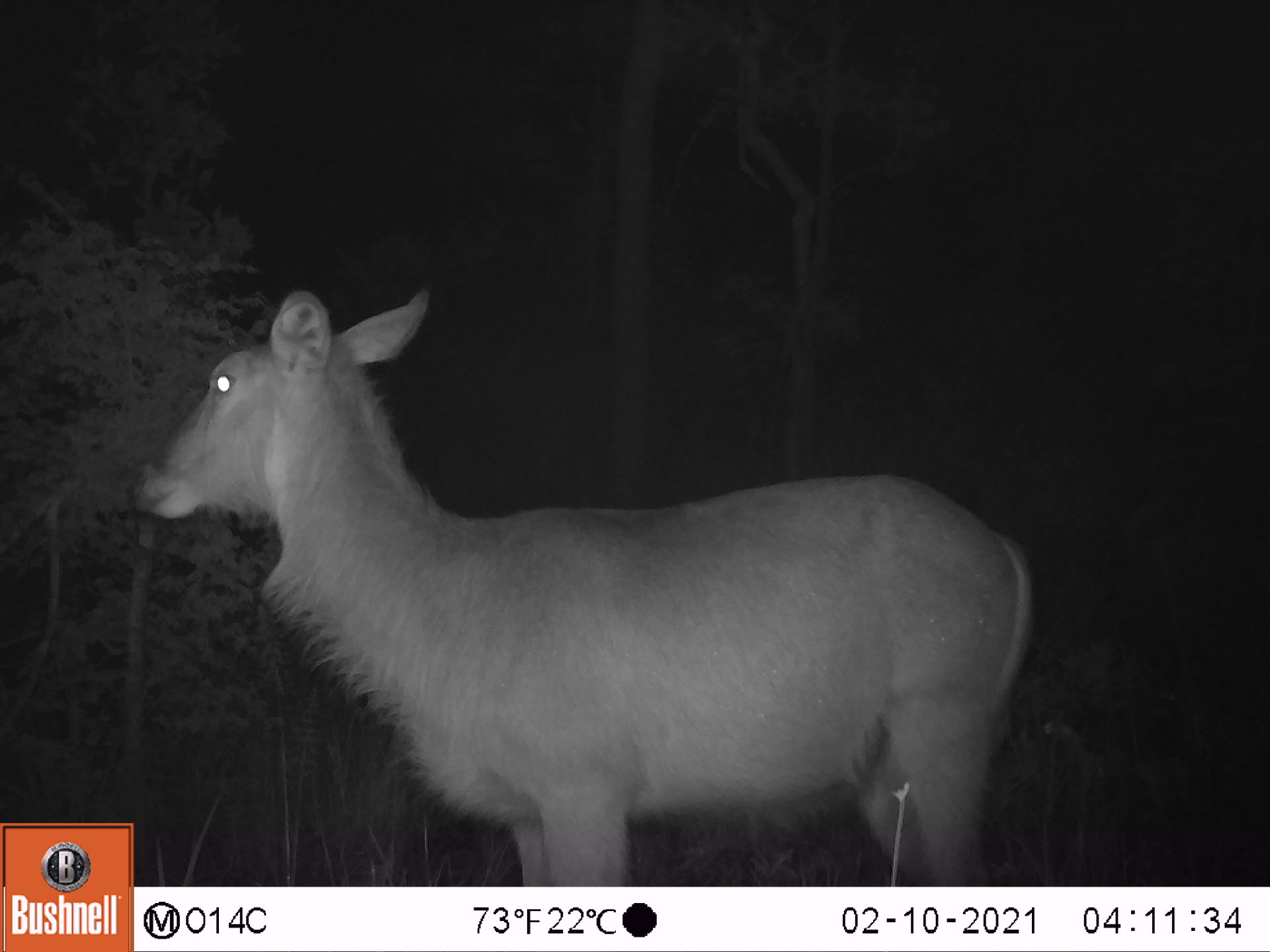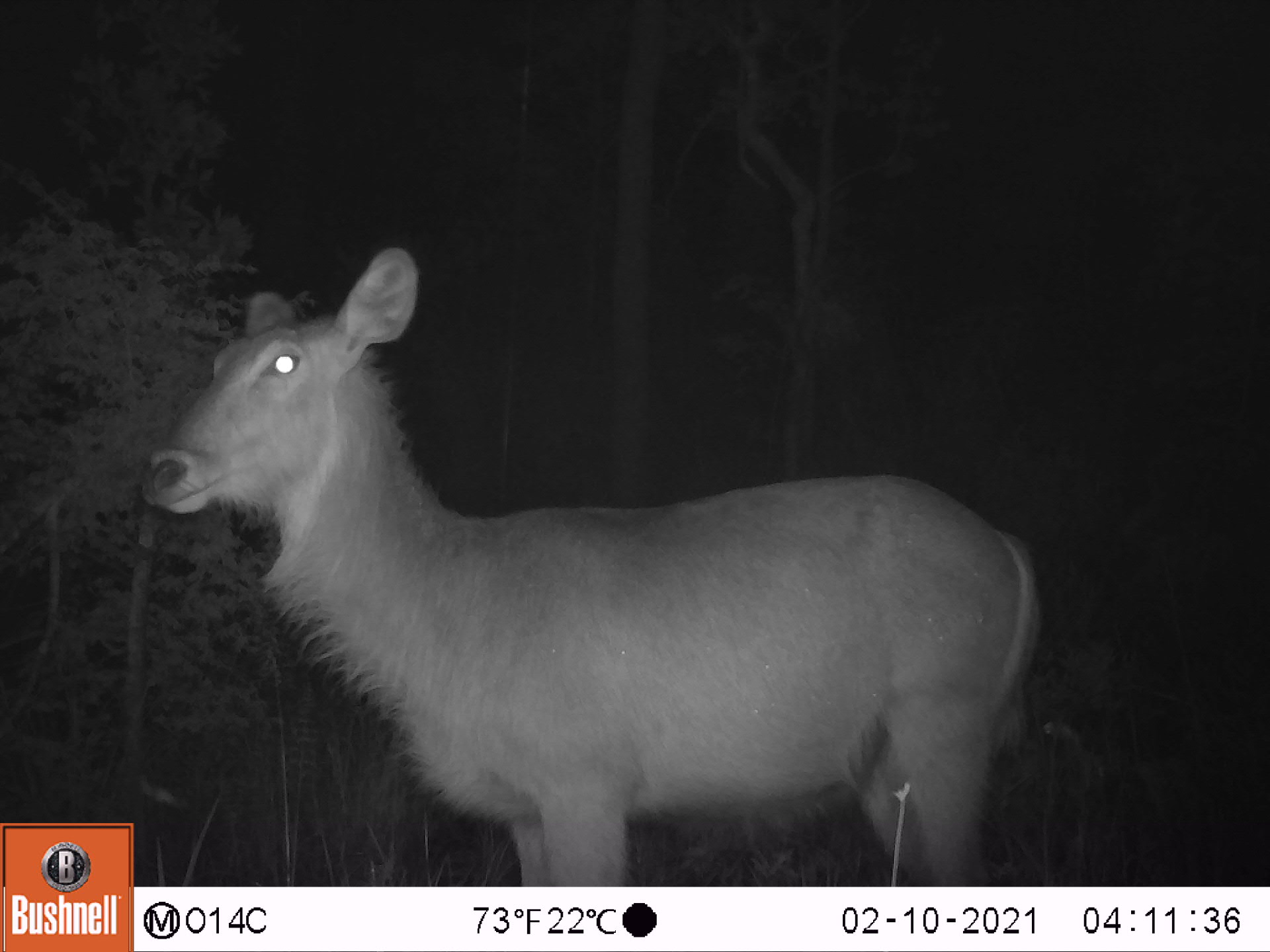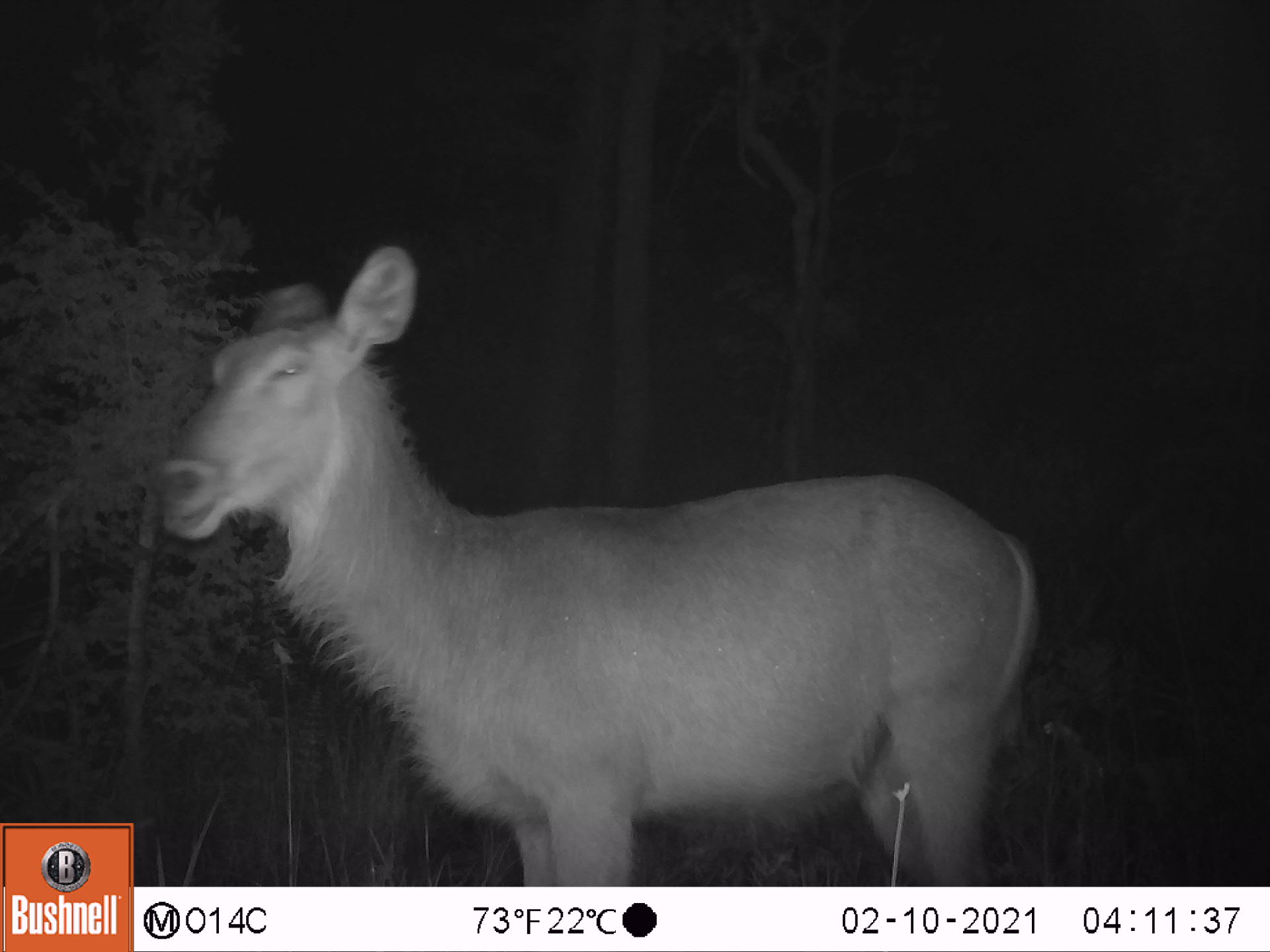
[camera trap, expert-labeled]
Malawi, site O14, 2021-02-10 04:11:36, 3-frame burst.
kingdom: Animalia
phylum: Chordata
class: Mammalia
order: Artiodactyla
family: Bovidae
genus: Kobus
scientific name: Kobus ellipsiprymnus ellipsiprymnus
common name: common waterbuck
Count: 1.